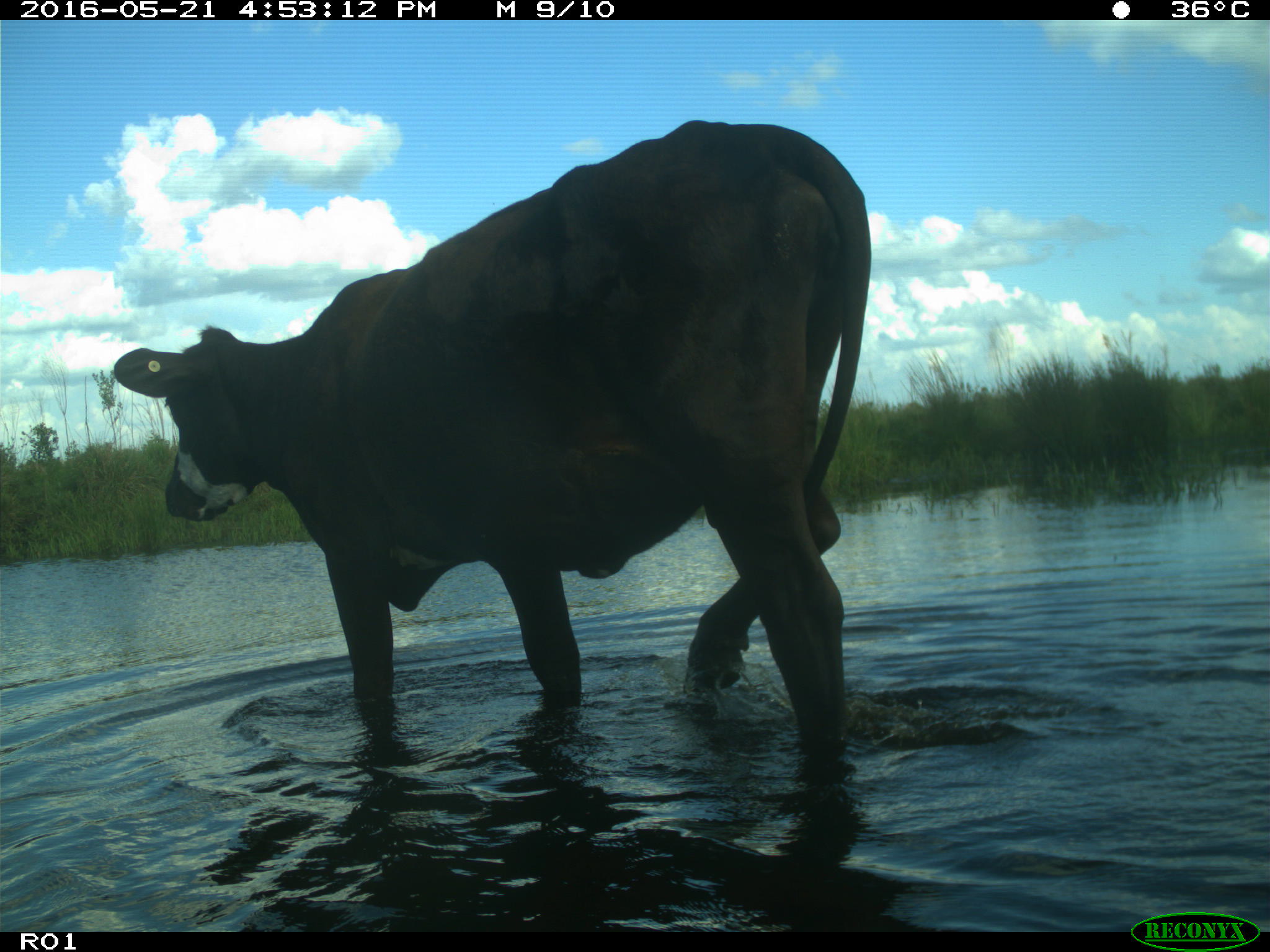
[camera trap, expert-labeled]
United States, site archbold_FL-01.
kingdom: Animalia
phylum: Chordata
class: Mammalia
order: Artiodactyla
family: Bovidae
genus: Bos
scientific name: Bos taurus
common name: domestic cow